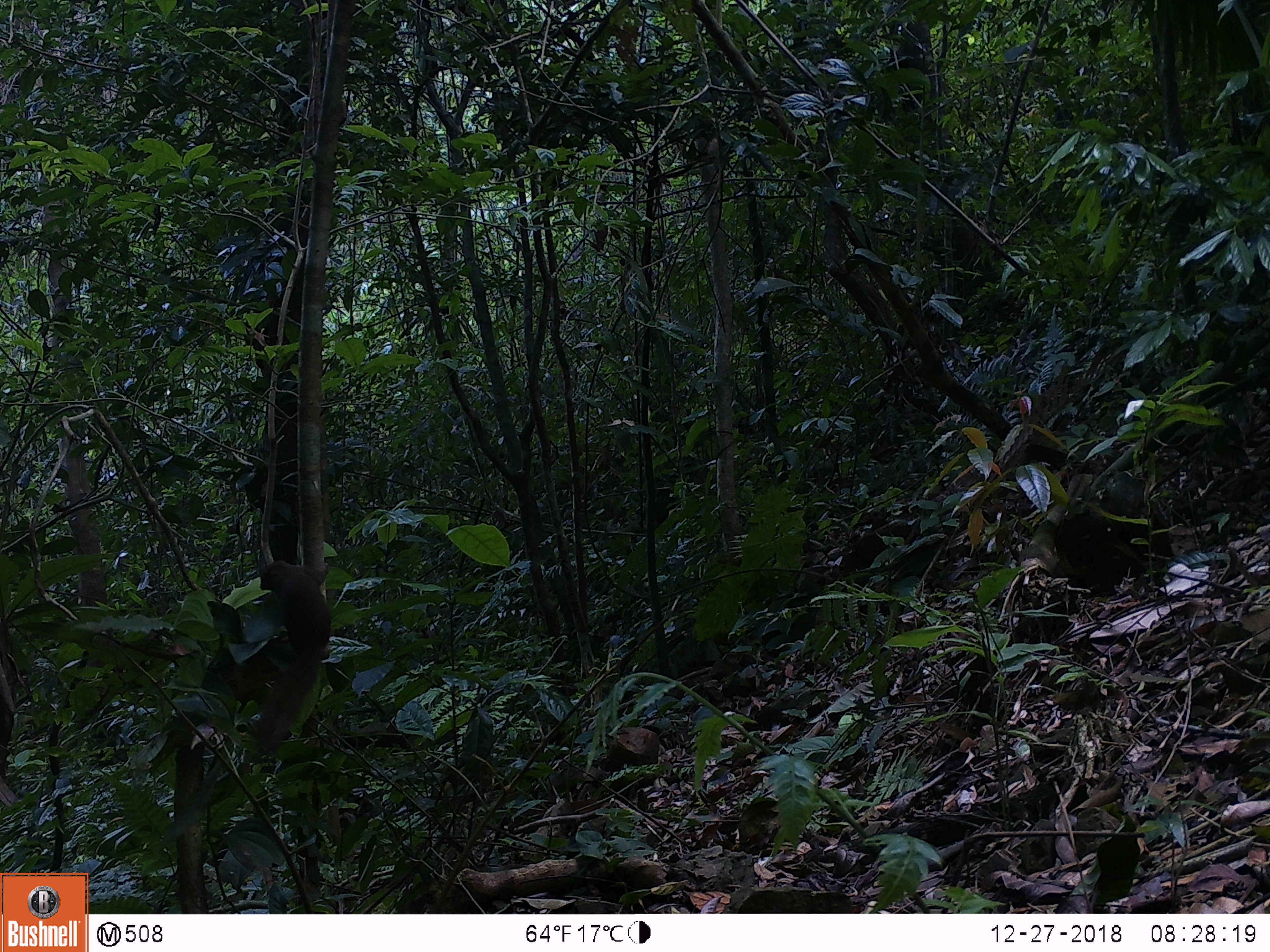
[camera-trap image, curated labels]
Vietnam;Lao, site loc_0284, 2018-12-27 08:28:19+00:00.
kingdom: Animalia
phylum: Chordata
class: Mammalia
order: Rodentia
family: Sciuridae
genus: Callosciurus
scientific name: Callosciurus erythraeus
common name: pallas's squirrel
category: pallass squirrel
Pallass squirrel (pallas's squirrel) (Callosciurus erythraeus). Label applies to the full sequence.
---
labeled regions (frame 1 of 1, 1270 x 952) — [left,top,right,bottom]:
pallass squirrel: [256,559,331,753]